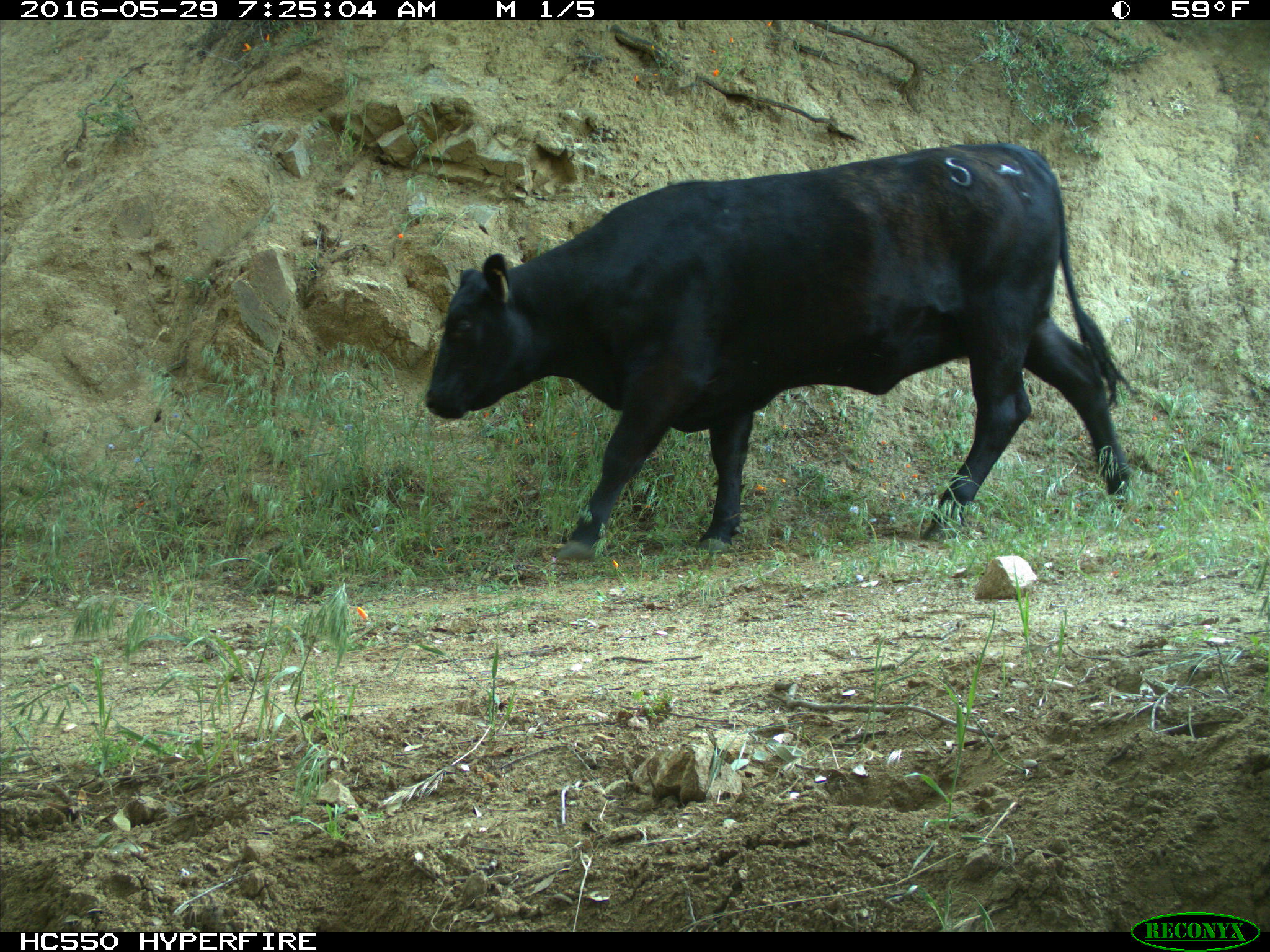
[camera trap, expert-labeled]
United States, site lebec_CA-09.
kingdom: Animalia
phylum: Chordata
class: Mammalia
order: Artiodactyla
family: Bovidae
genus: Bos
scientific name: Bos taurus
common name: domestic cow